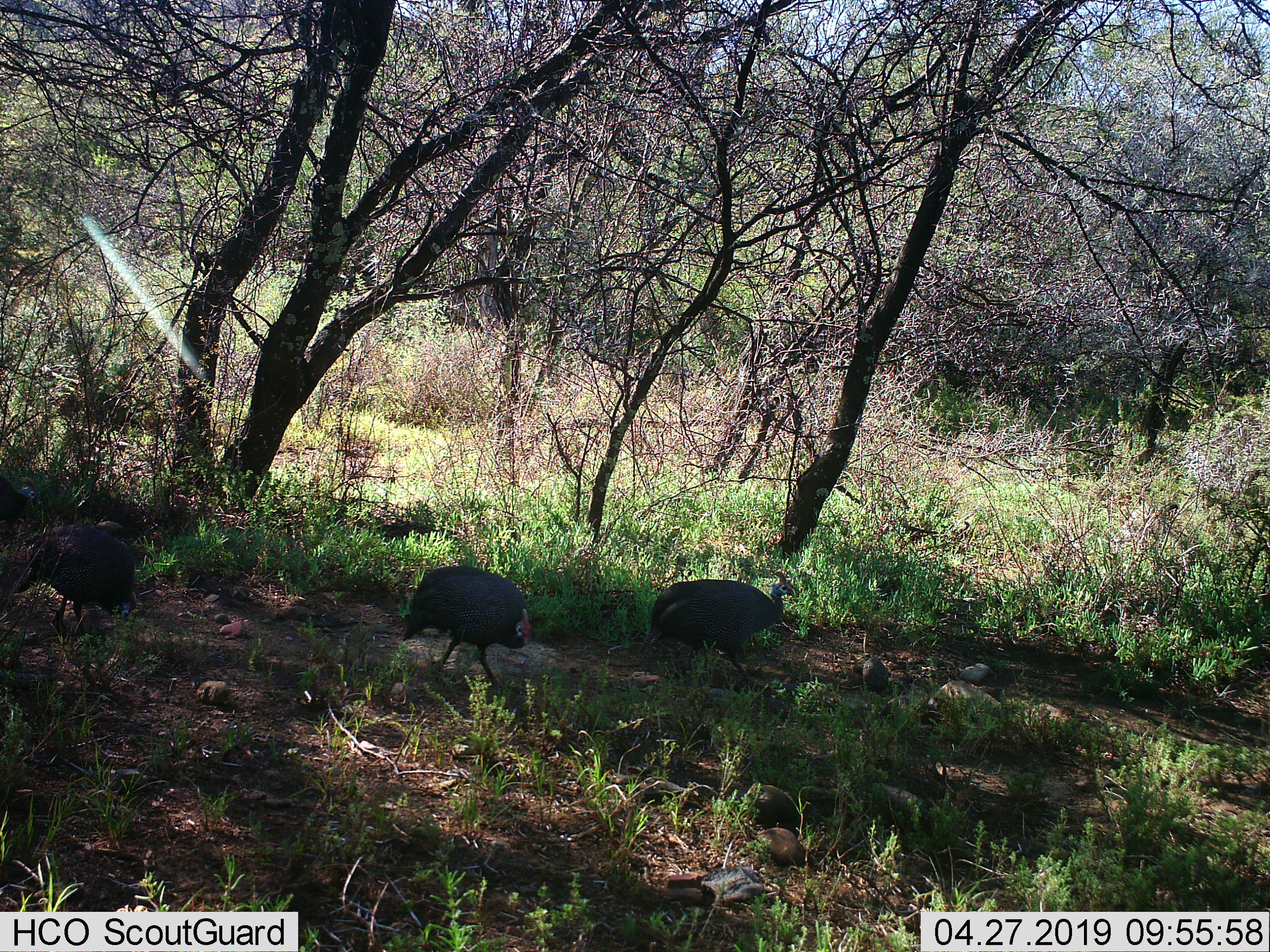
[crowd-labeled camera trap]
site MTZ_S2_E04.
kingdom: Animalia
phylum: Chordata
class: Aves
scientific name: Aves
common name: bird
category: birdother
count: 3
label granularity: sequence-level